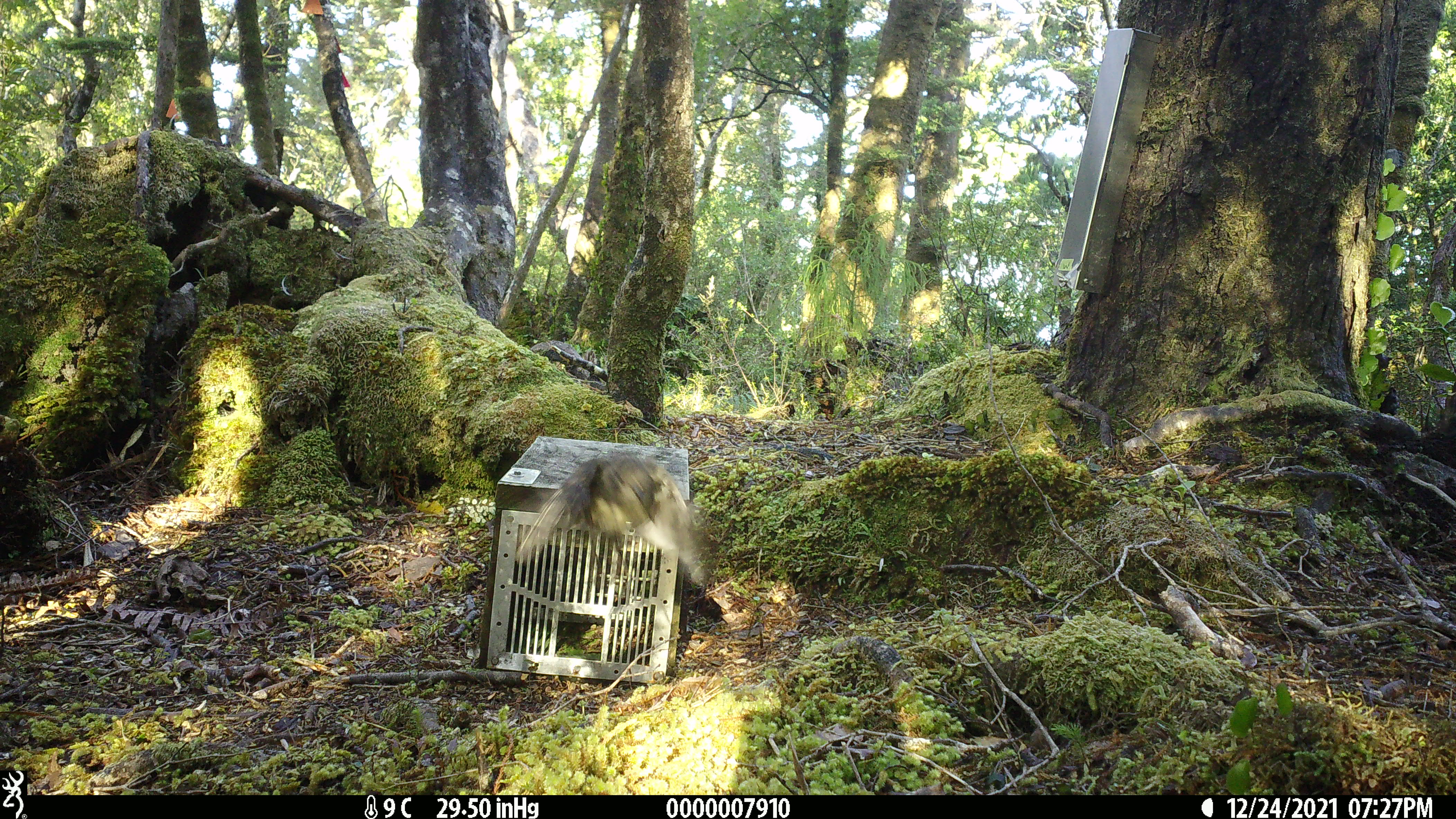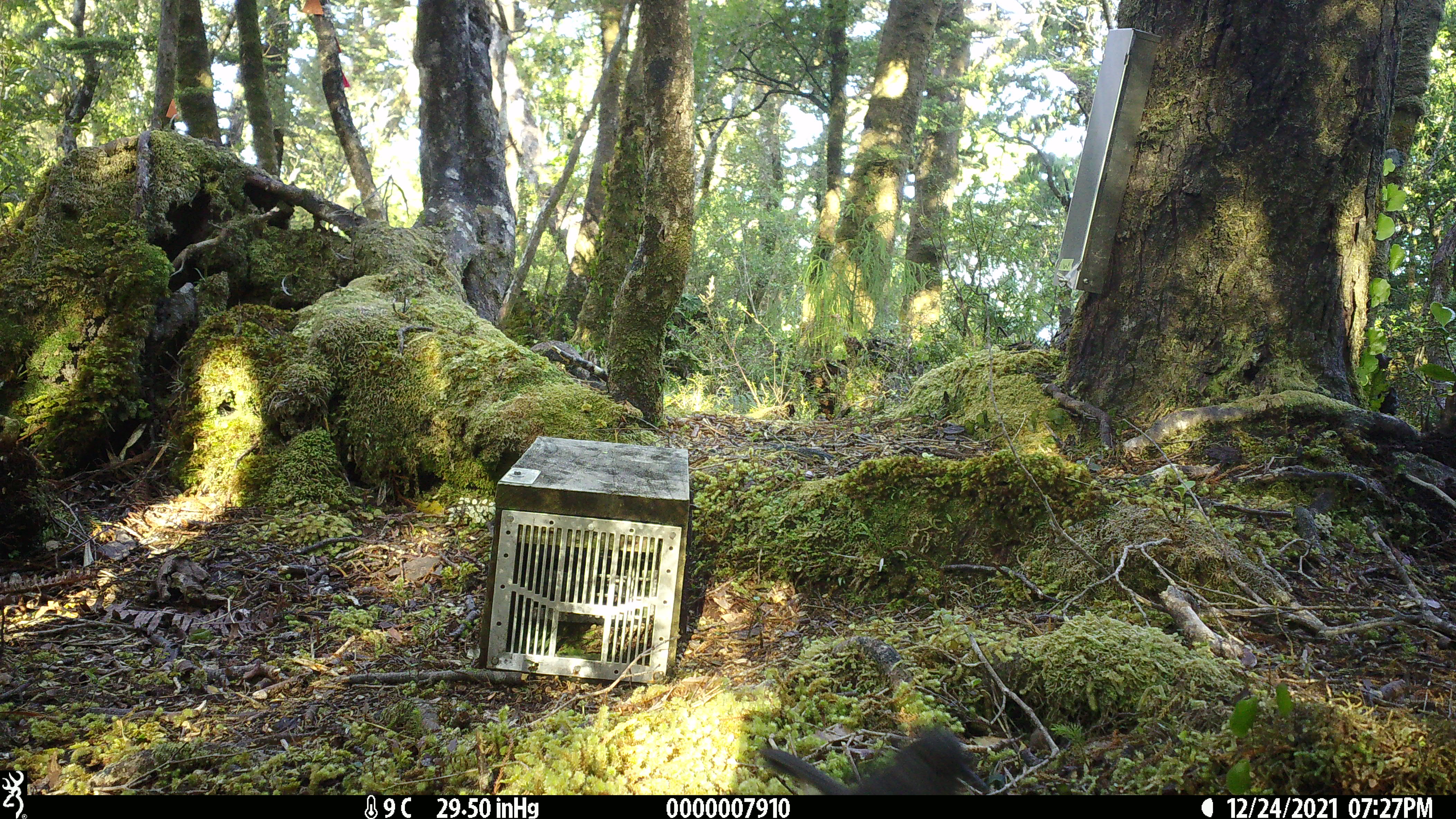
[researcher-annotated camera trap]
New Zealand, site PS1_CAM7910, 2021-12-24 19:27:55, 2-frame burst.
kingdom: Animalia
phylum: Chordata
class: Aves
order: Passeriformes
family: Petroicidae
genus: Petroica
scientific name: Petroica australis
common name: new zealand robin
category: robin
Robin (new zealand robin) (Petroica australis).